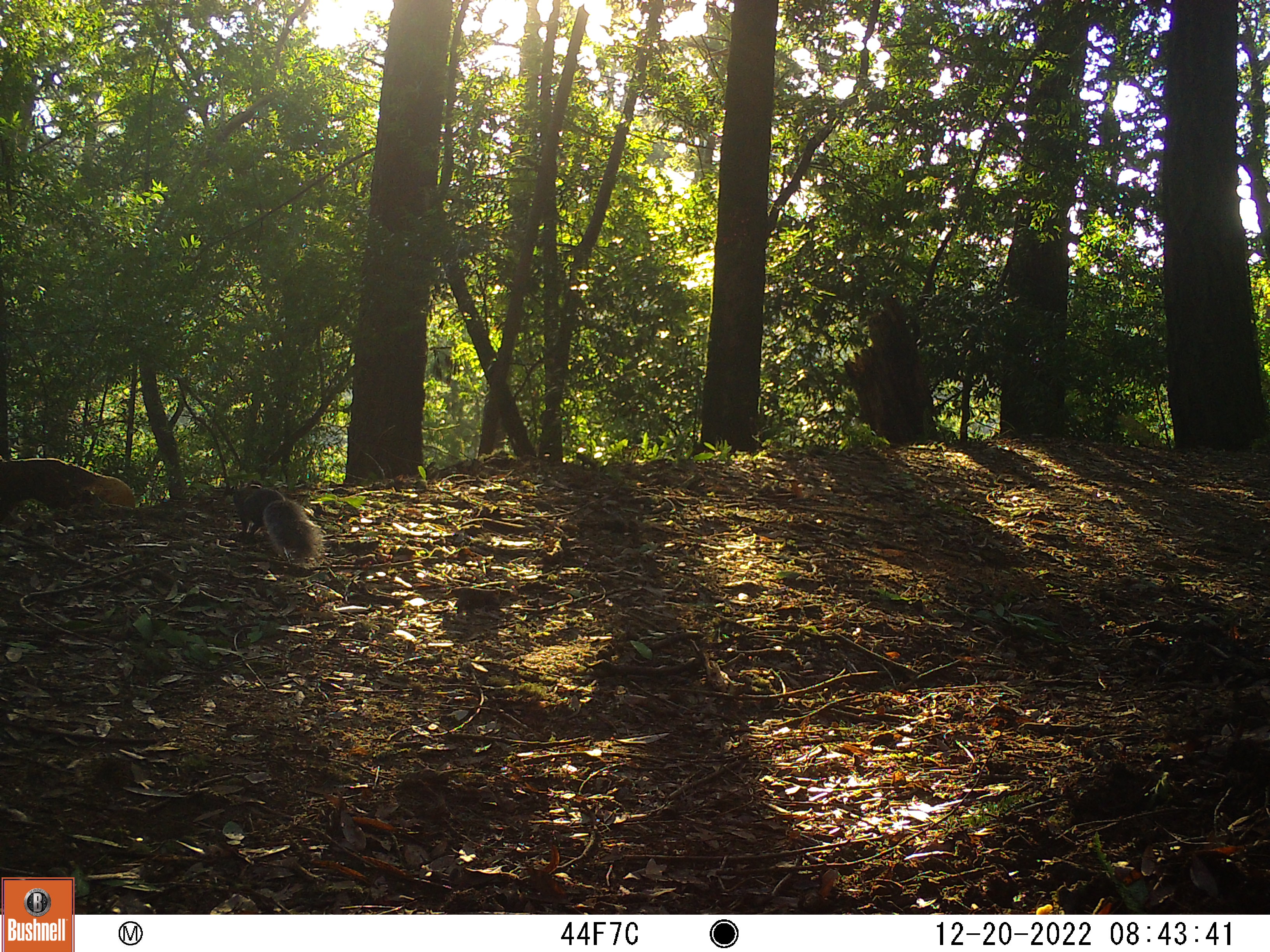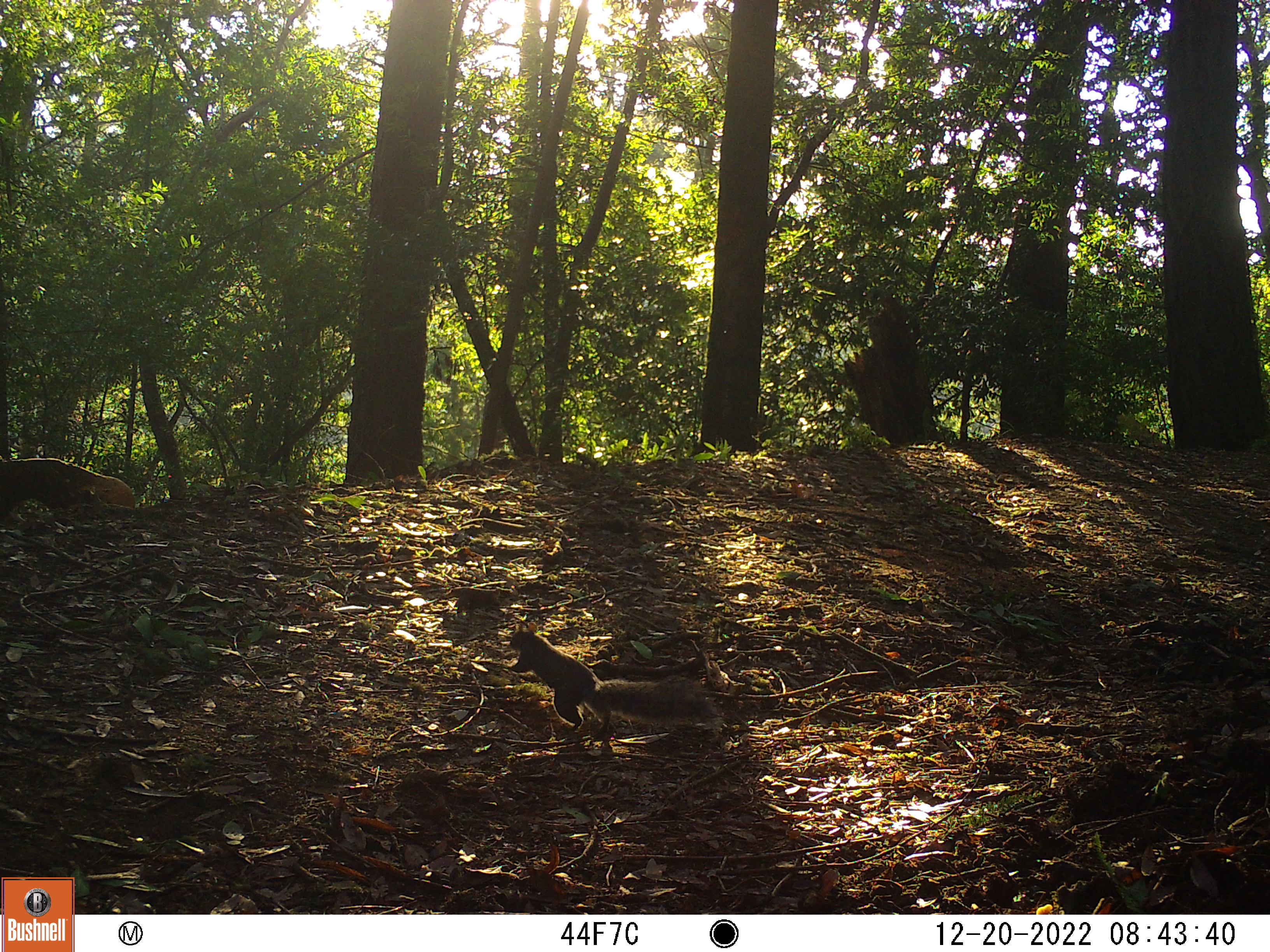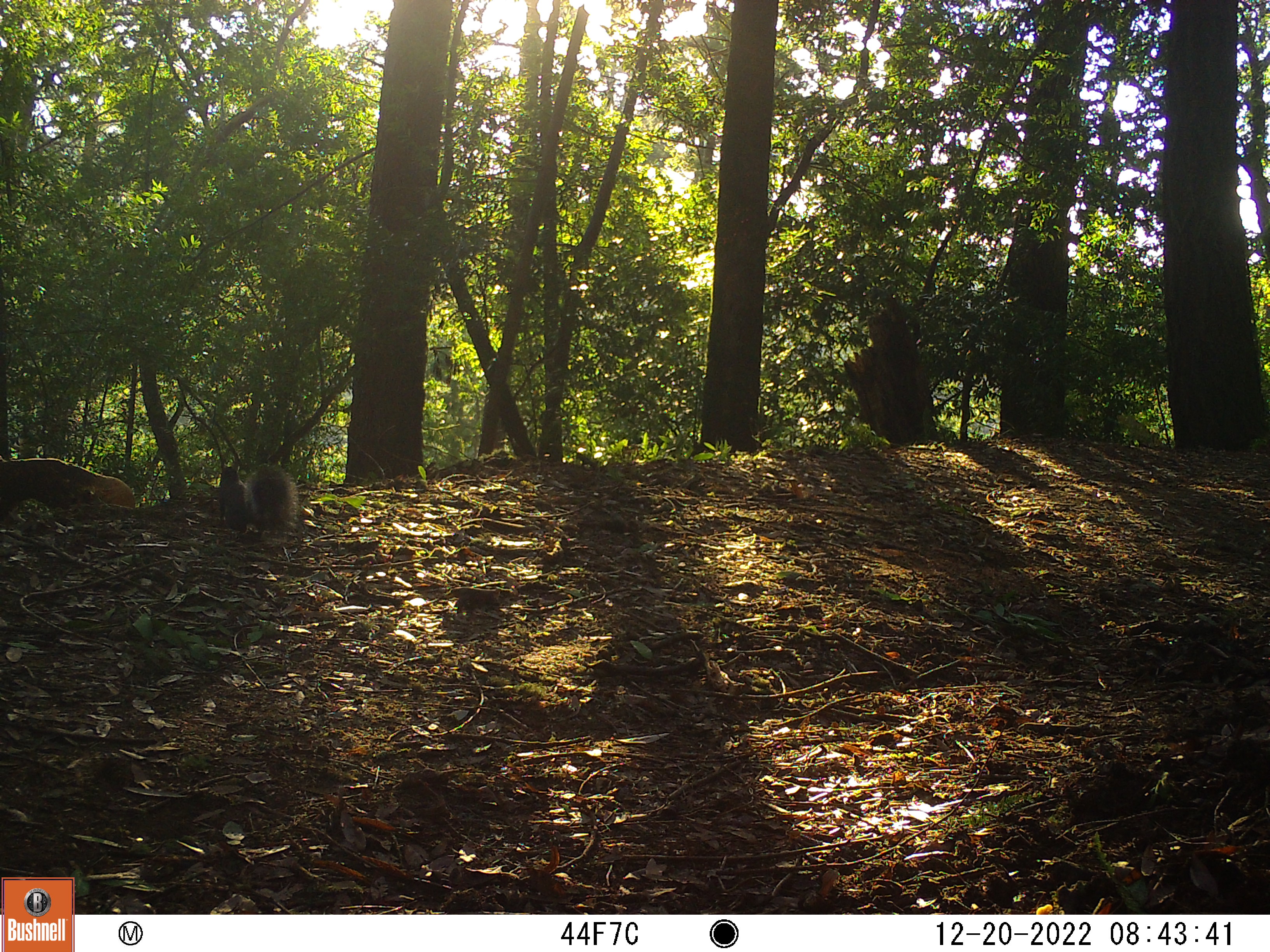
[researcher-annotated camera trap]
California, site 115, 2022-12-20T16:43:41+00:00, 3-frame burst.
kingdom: Animalia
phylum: Chordata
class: Mammalia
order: Rodentia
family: Sciuridae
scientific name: Sciuridae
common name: squirrel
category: unknown squirrel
Unknown squirrel (squirrel) (Sciuridae).